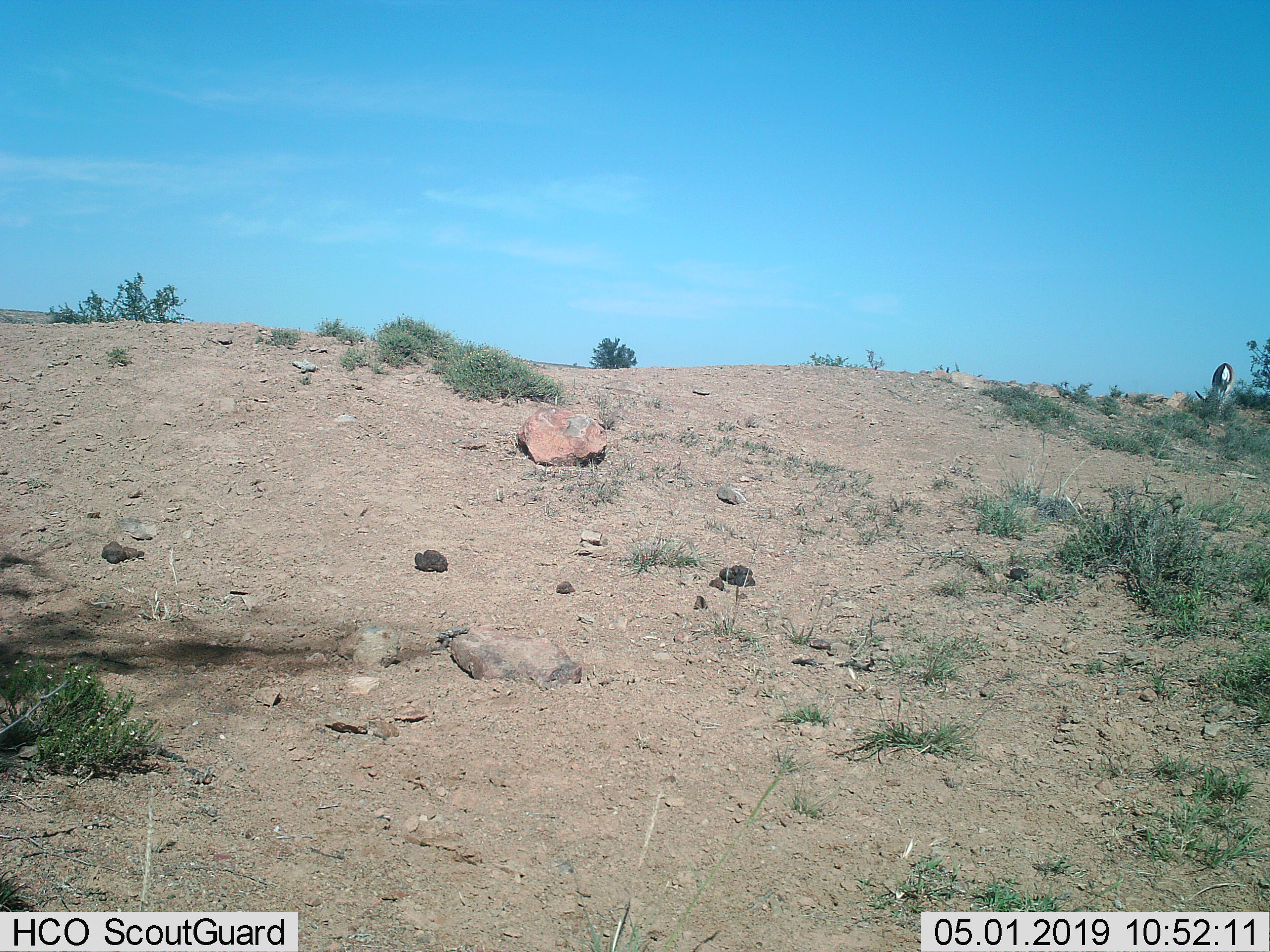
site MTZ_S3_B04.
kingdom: Animalia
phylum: Chordata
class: Mammalia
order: Artiodactyla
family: Bovidae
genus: Antidorcas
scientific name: Antidorcas marsupialis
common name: springbok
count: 1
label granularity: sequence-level